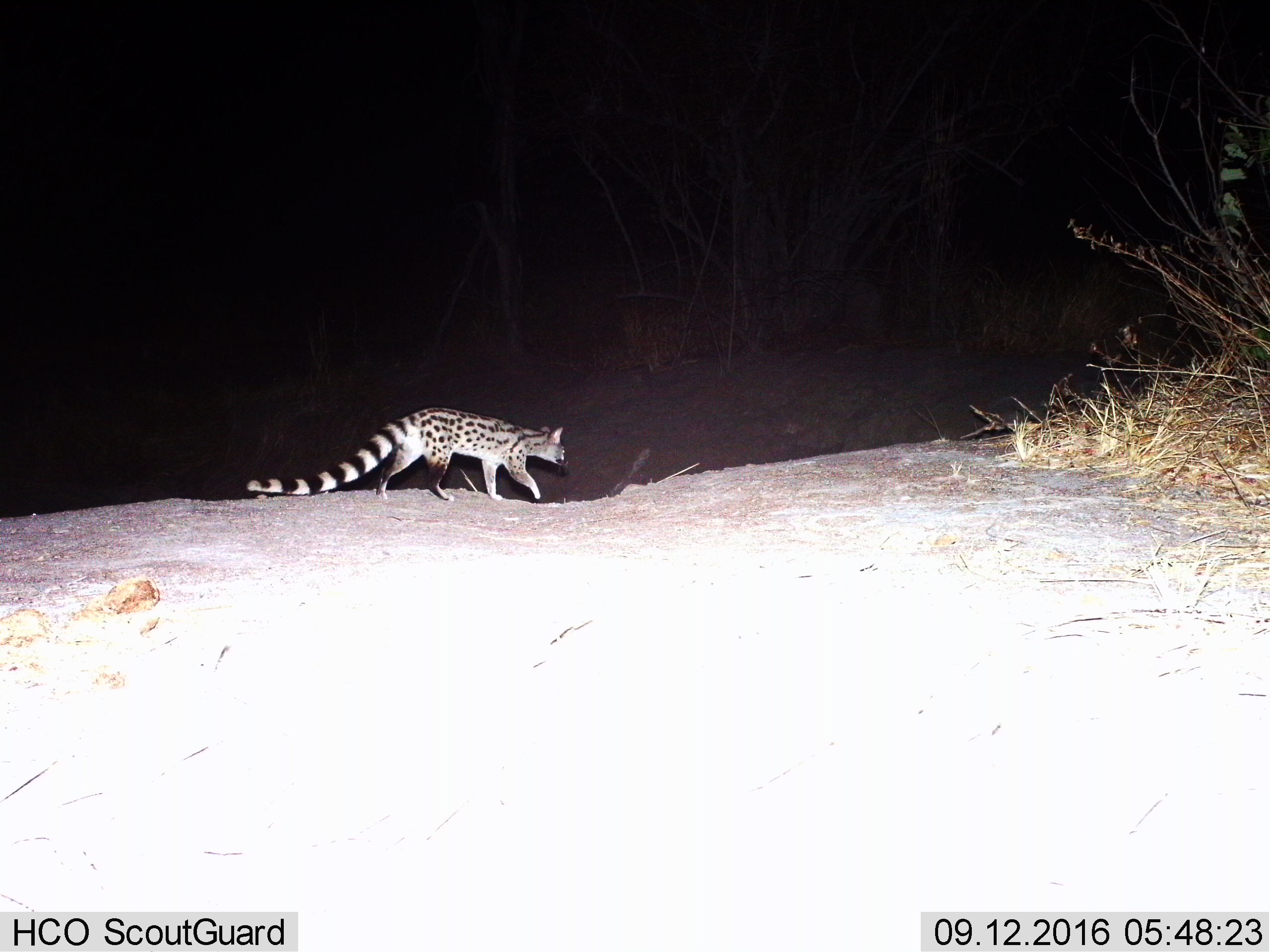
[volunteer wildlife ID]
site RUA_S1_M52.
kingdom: Animalia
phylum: Chordata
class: Mammalia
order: Carnivora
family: Viverridae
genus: Genetta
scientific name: Genetta genetta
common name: small-spotted genet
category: genetcommonsmallspotted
Genetcommonsmallspotted (small-spotted genet) (Genetta genetta), count 1. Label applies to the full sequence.